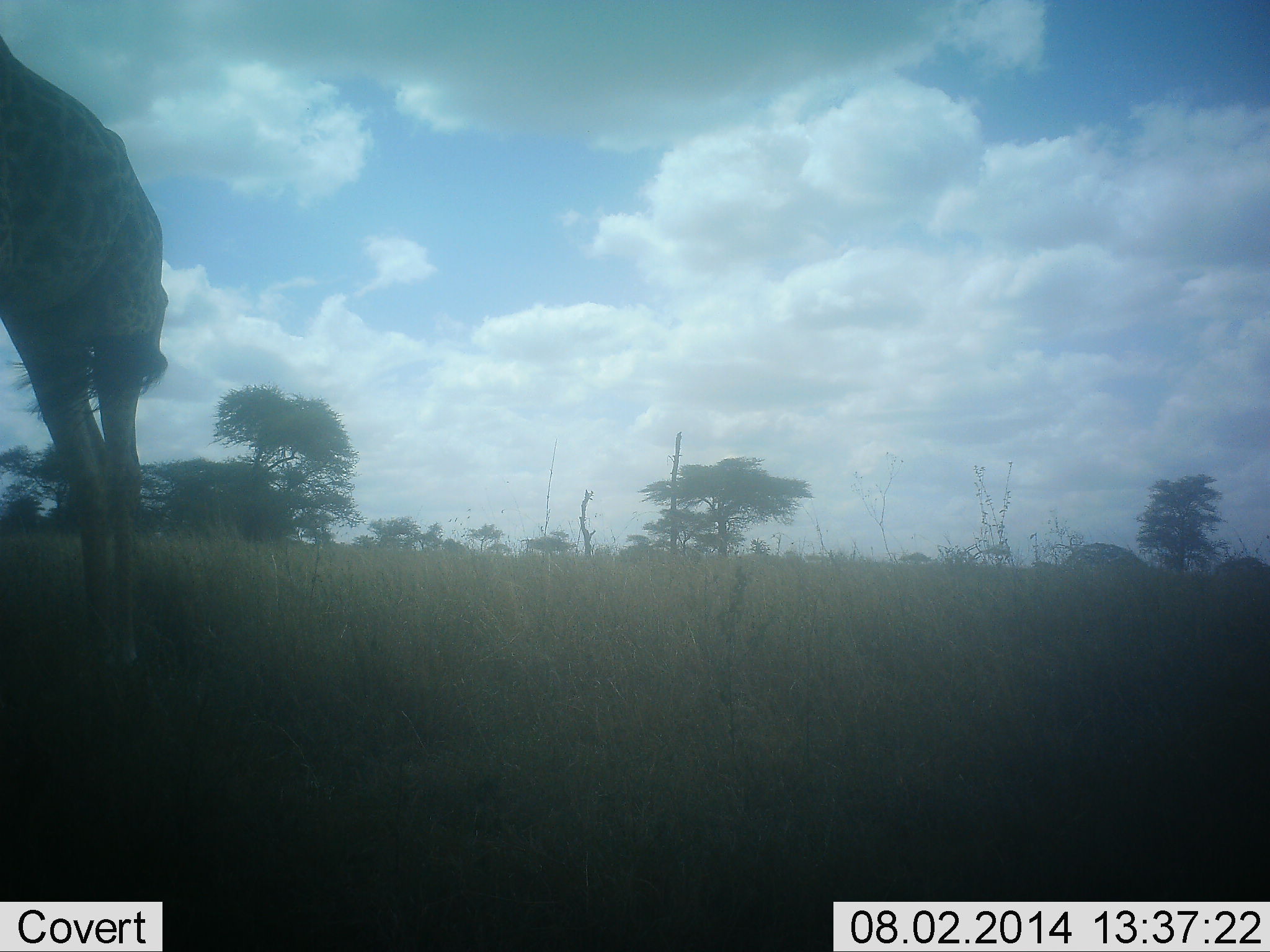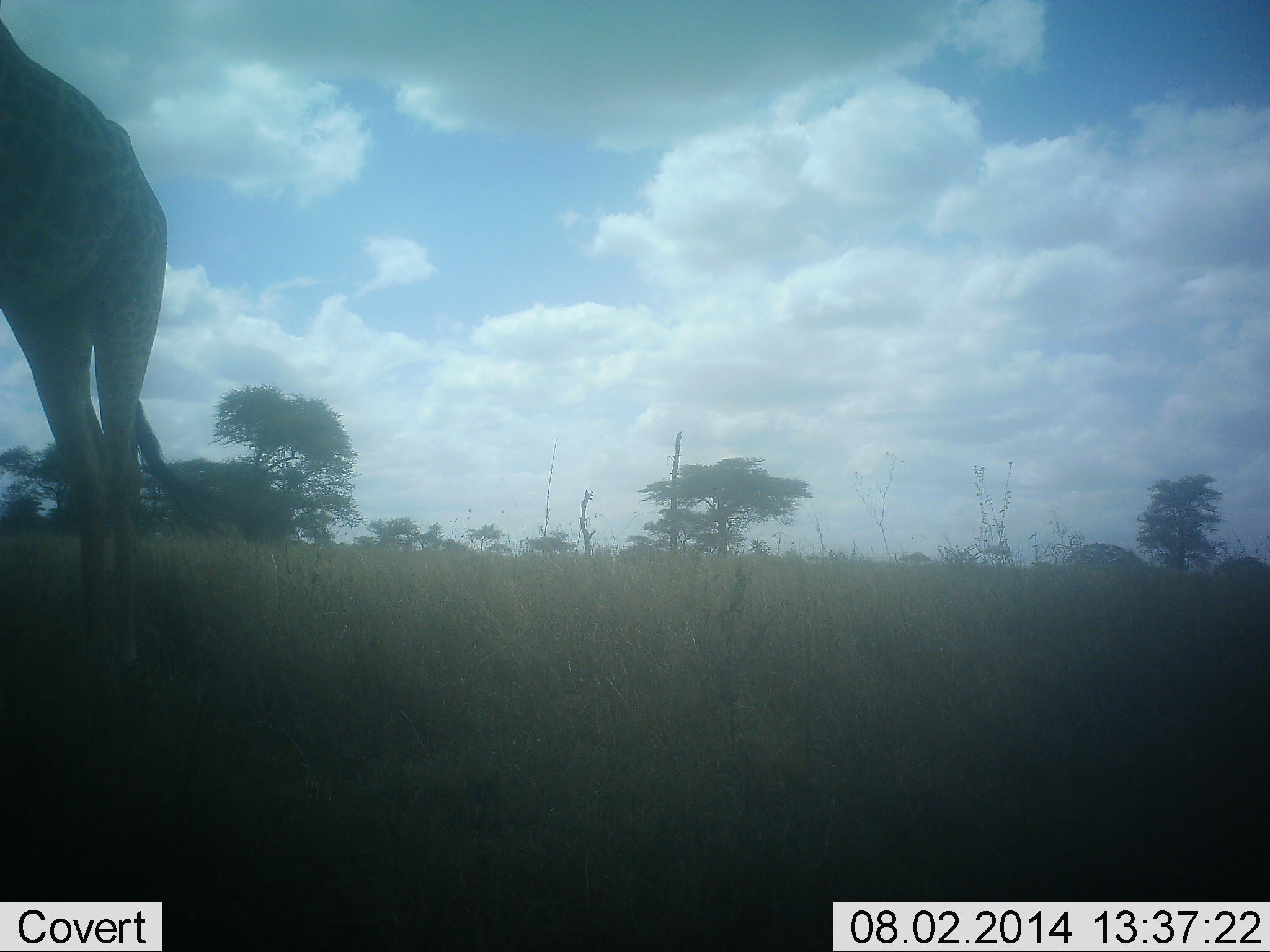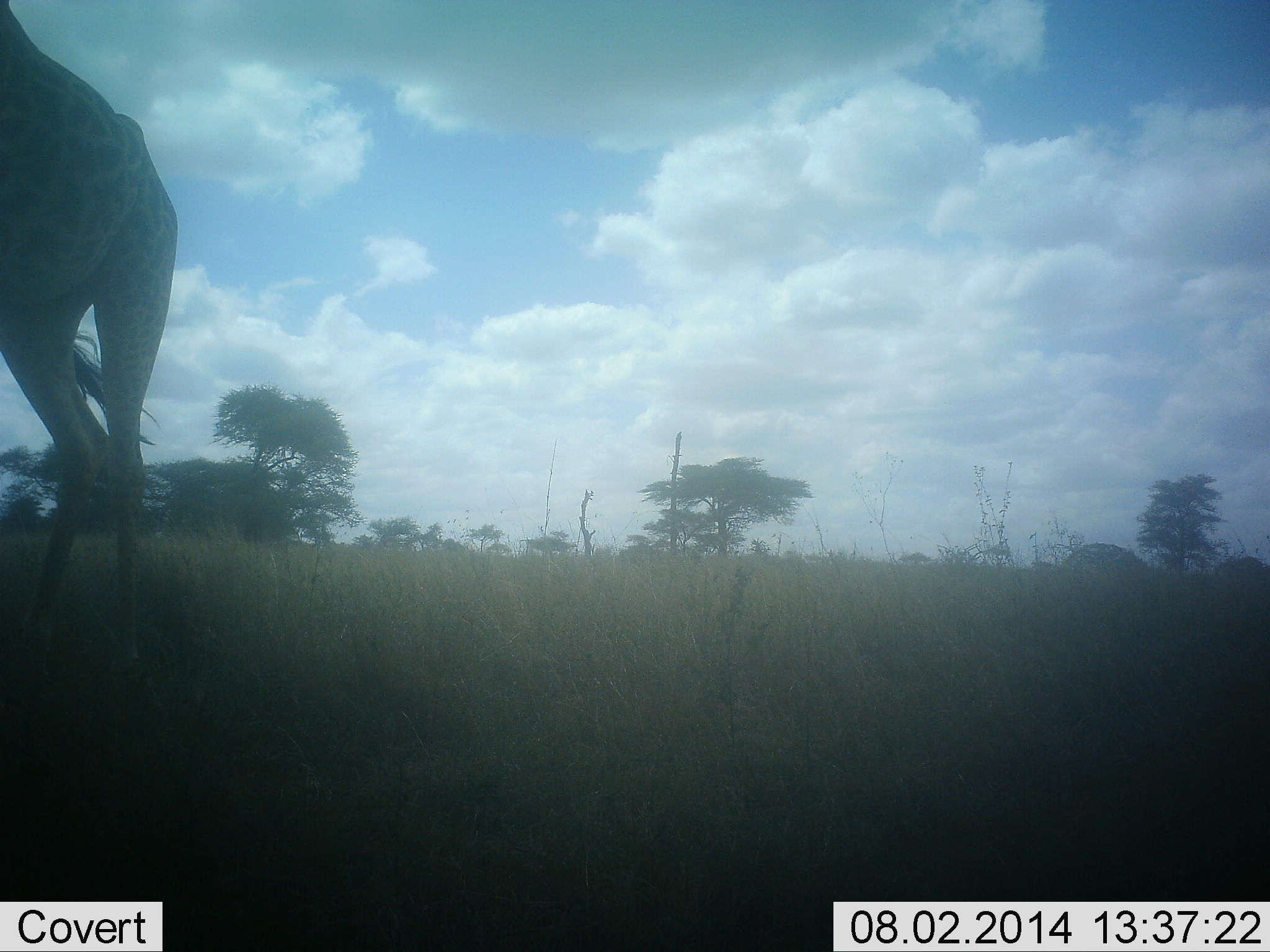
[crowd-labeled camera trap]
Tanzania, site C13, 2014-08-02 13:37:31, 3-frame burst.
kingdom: Animalia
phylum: Chordata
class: Mammalia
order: Artiodactyla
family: Giraffidae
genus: Giraffa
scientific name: Giraffa camelopardalis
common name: giraffe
Giraffe (Giraffa camelopardalis), count 1. Behavior (volunteer vote fractions): standing 100%, resting 10%, moving 10%, interacting 0%. Young present (vote fraction): 0%. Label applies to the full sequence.